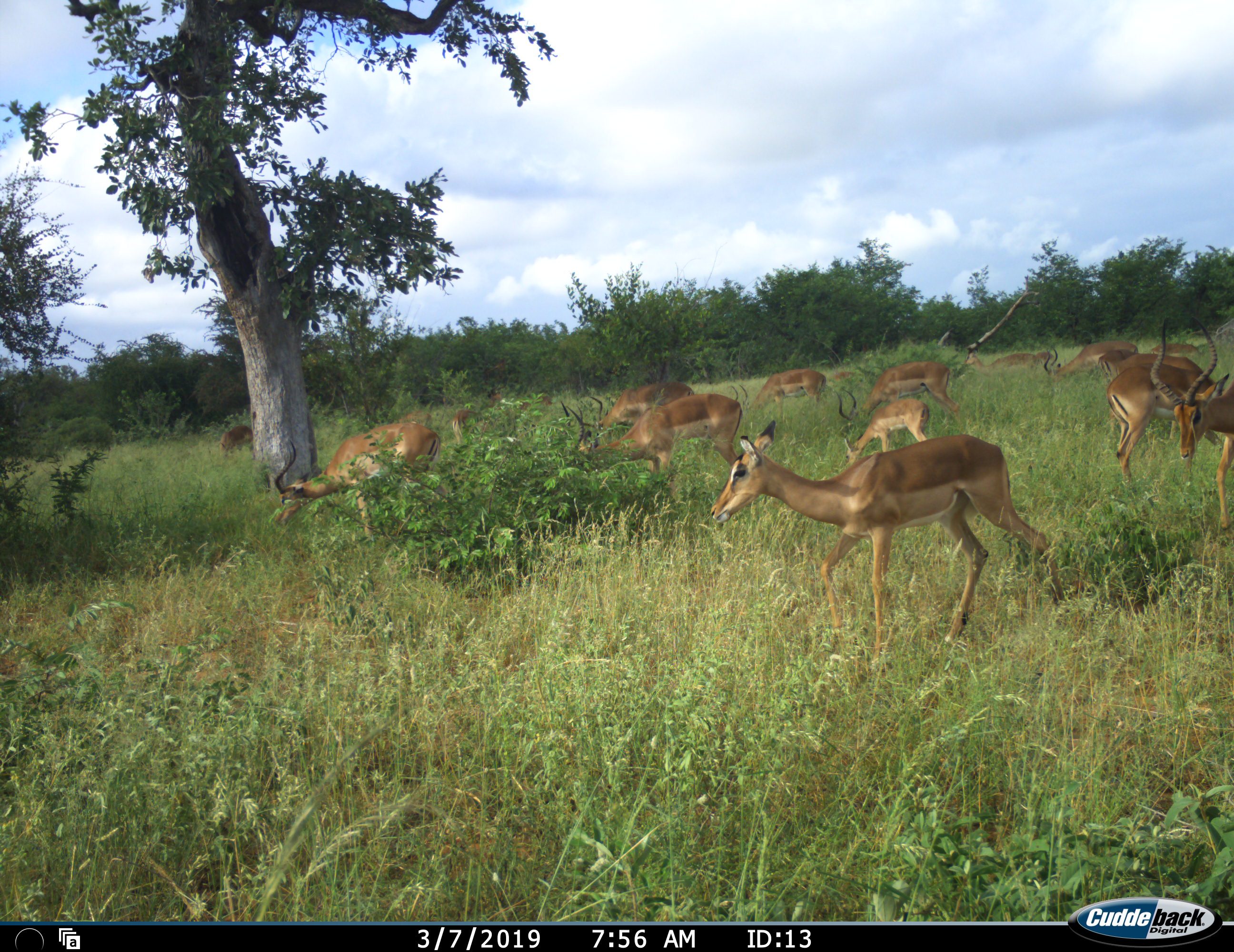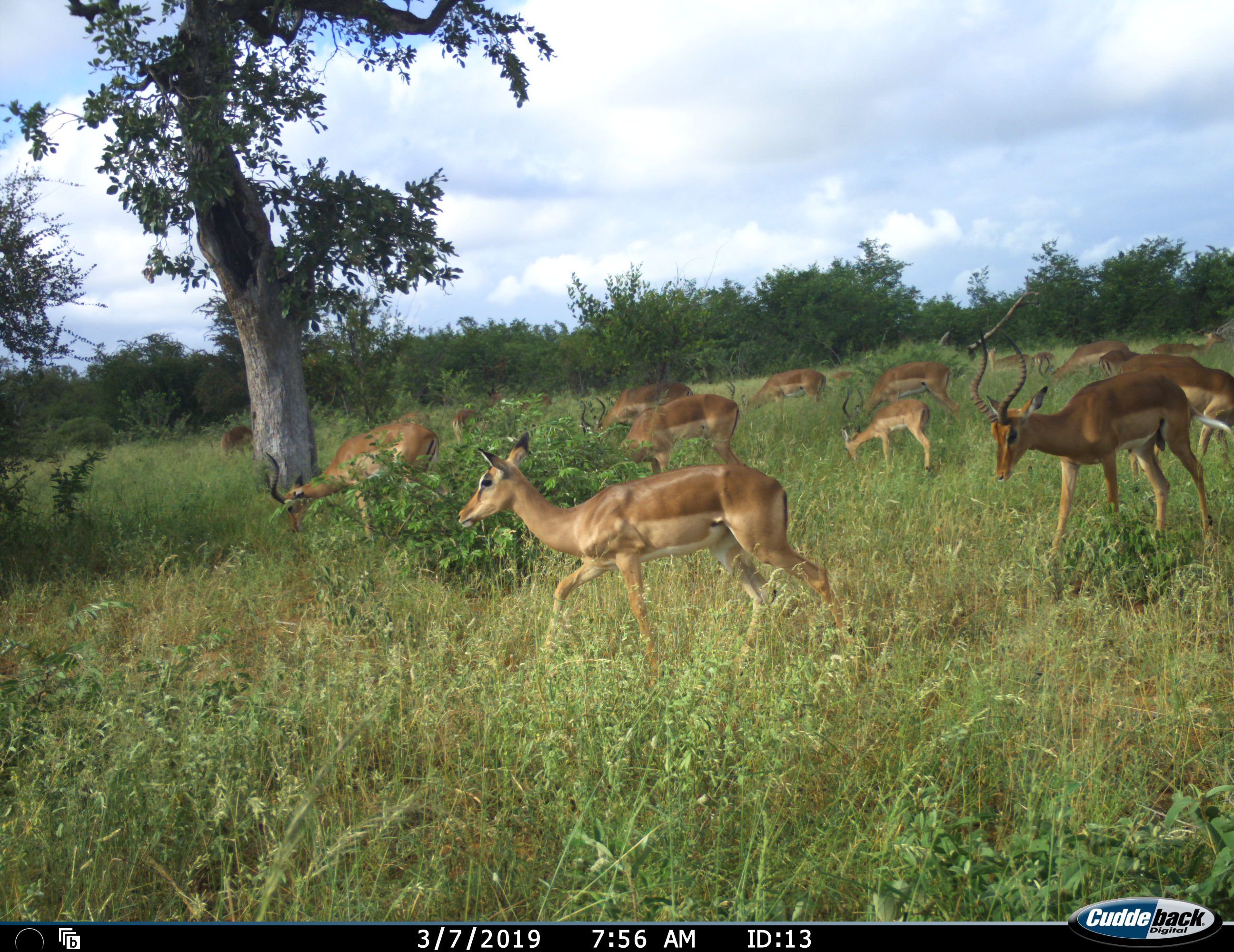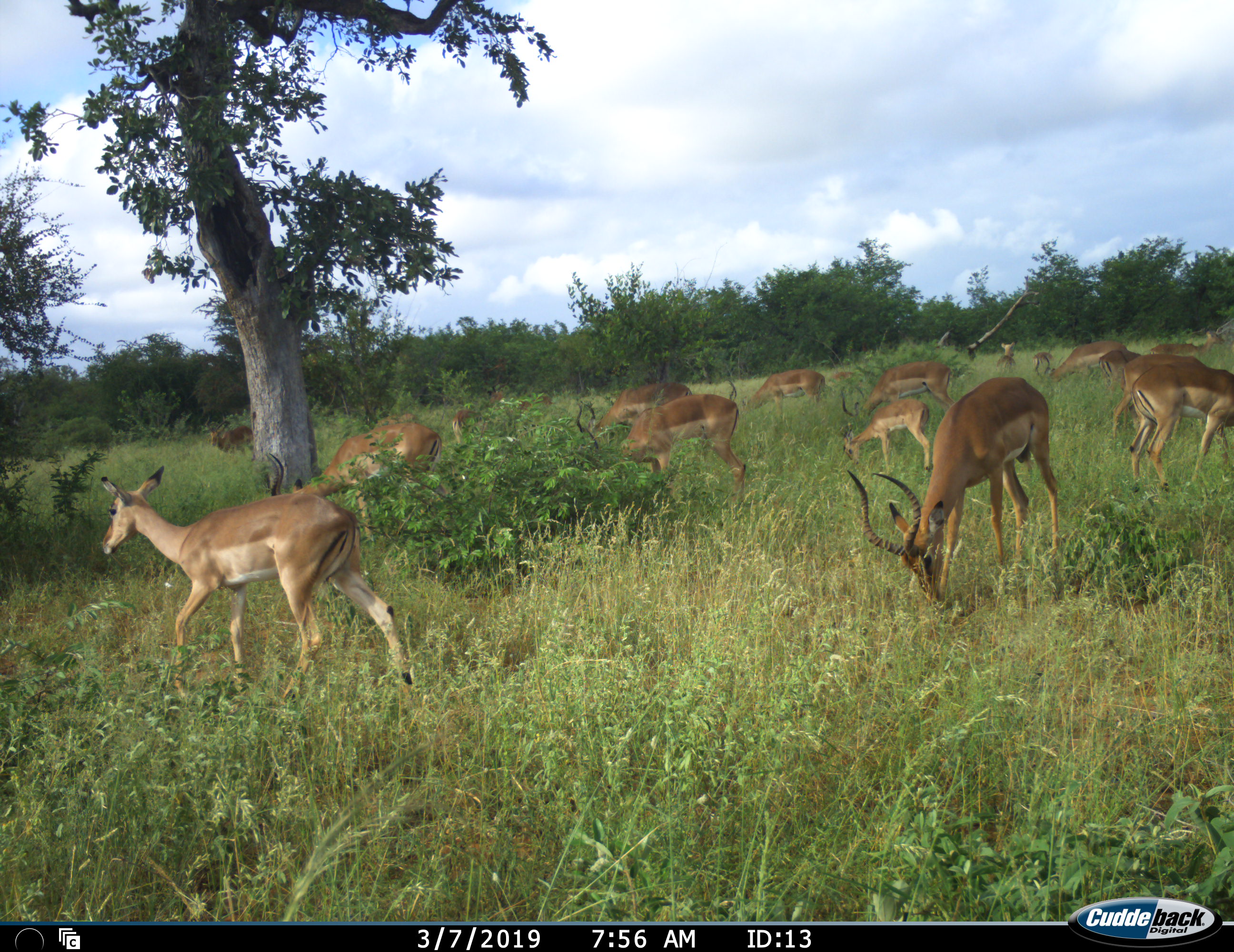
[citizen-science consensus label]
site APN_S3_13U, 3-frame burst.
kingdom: Animalia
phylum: Chordata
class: Mammalia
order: Artiodactyla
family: Bovidae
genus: Aepyceros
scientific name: Aepyceros melampus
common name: impala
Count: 11-50.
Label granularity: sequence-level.